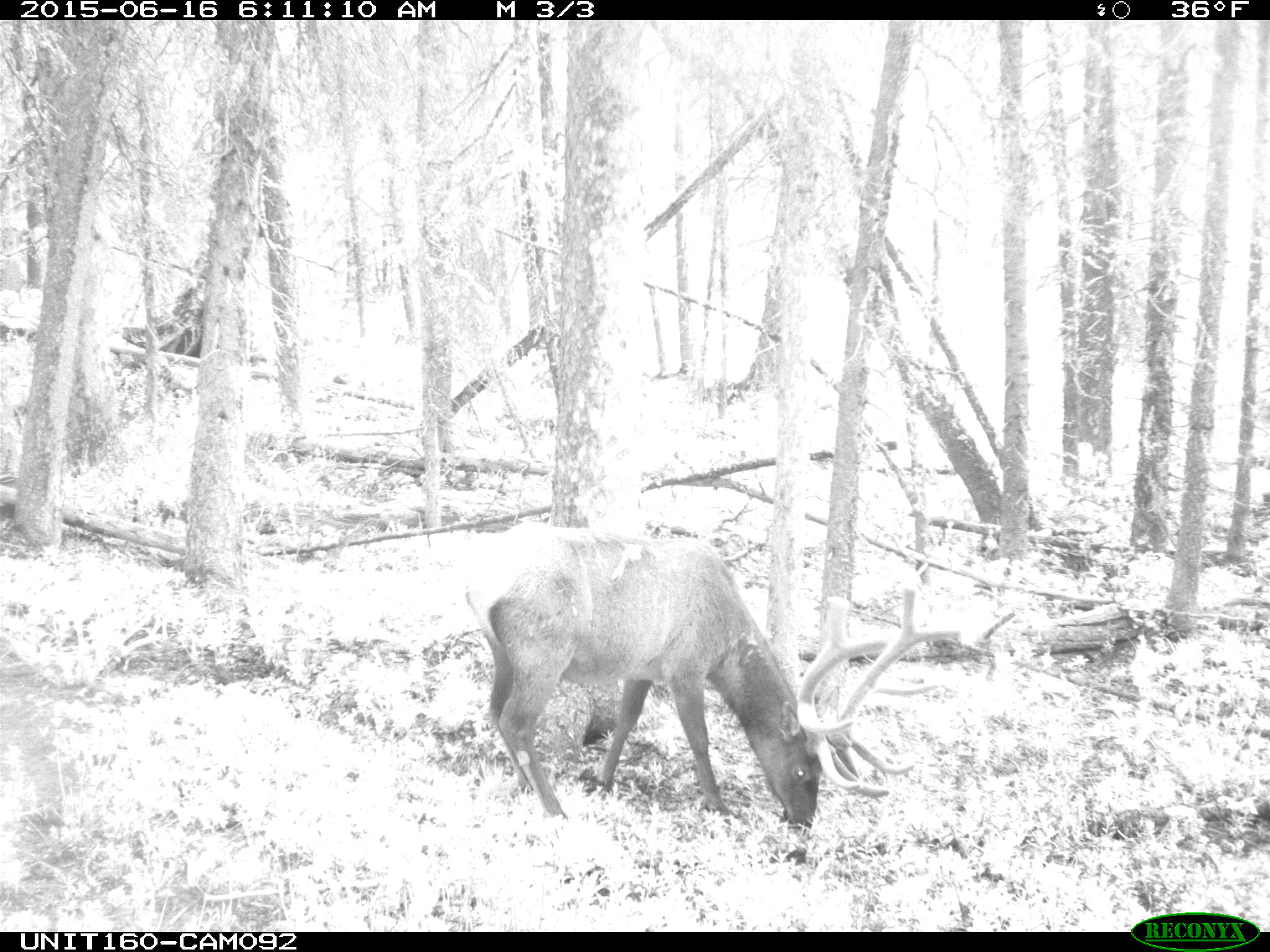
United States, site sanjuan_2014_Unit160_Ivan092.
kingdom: Animalia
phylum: Chordata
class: Mammalia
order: Artiodactyla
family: Cervidae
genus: Cervus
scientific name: Cervus elaphus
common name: red deer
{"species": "Cervus elaphus (red deer)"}